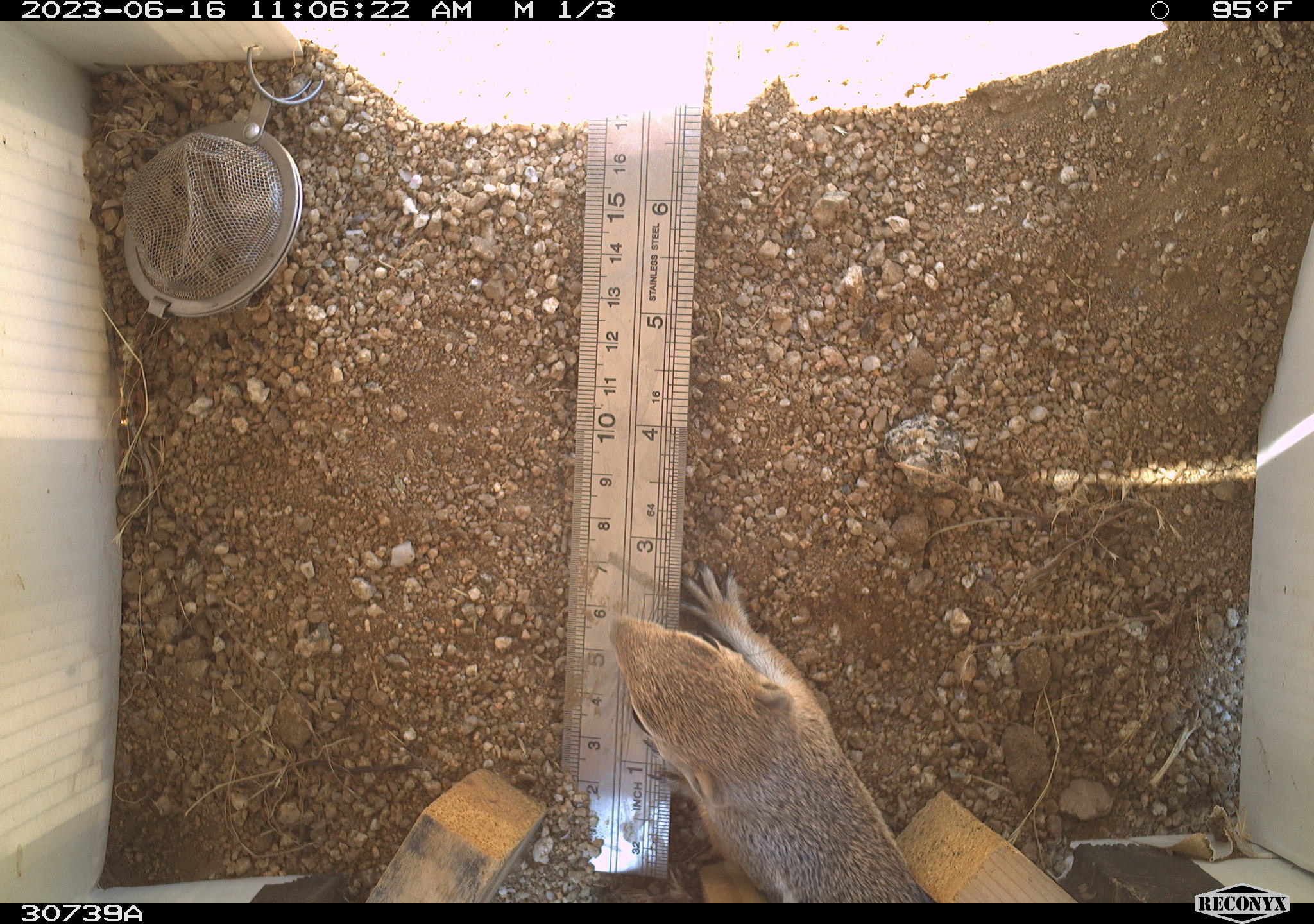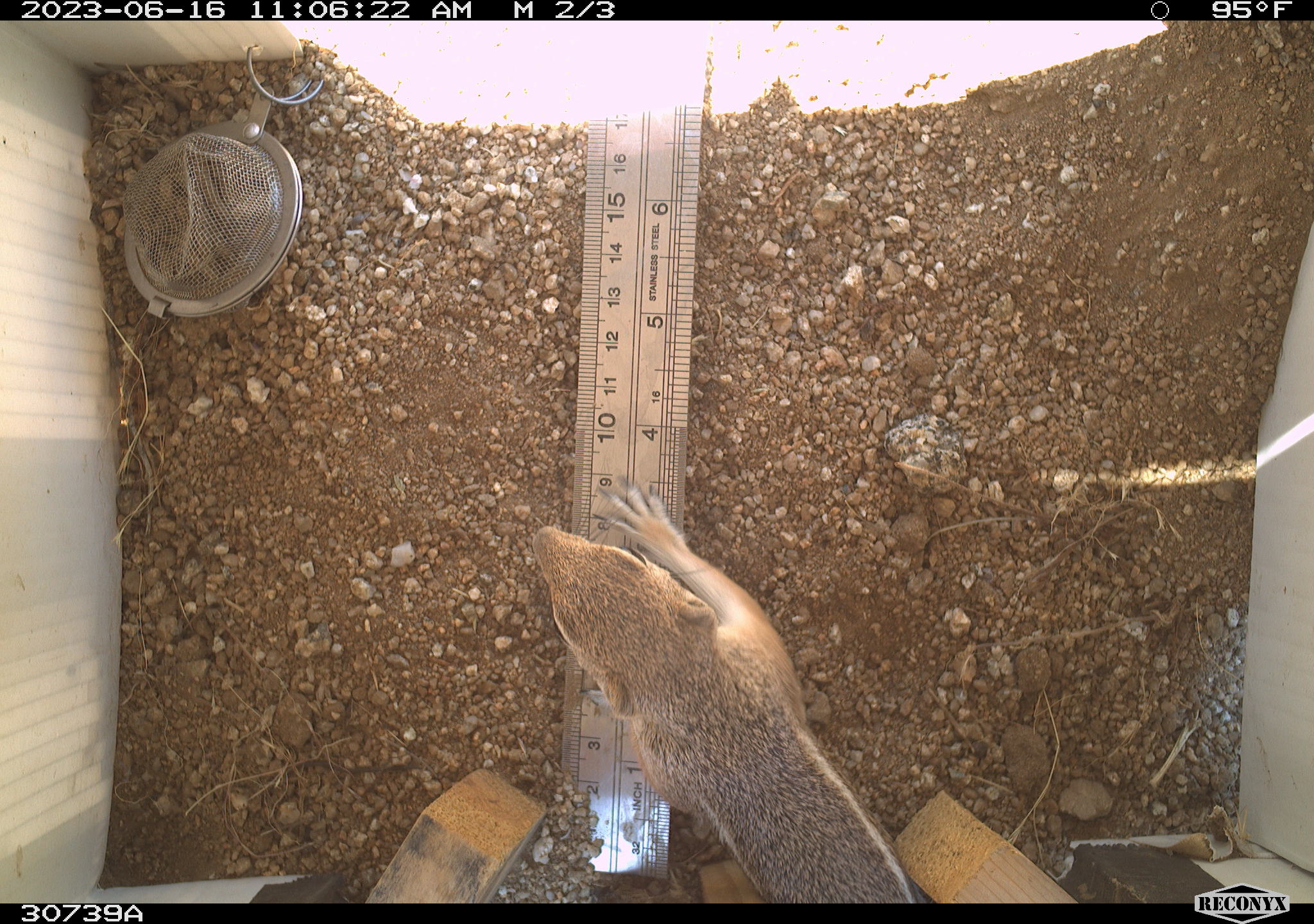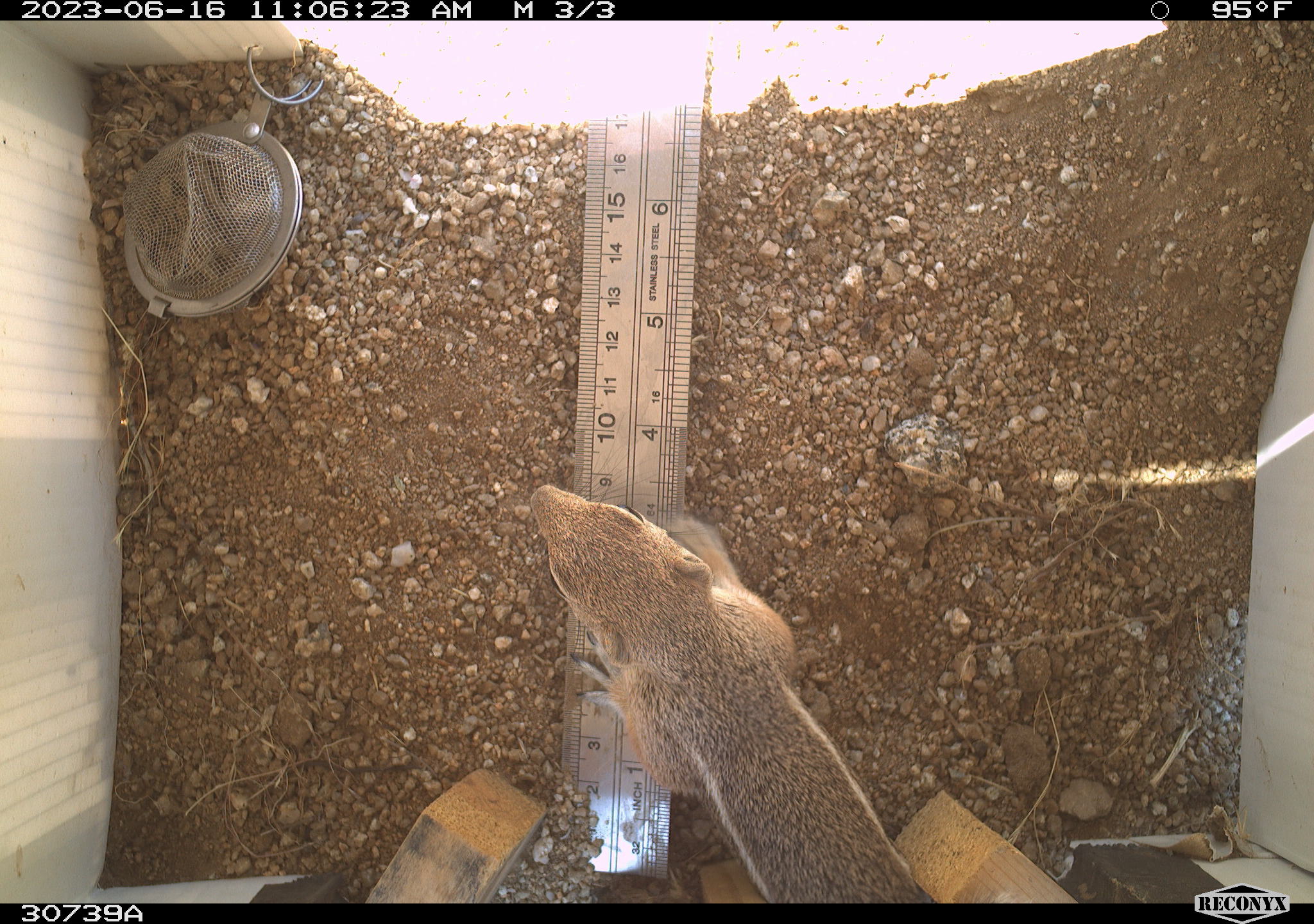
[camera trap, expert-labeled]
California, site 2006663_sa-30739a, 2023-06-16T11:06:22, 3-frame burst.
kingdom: Animalia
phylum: Chordata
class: Mammalia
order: Rodentia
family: Sciuridae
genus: Ammospermophilus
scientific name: Ammospermophilus leucurus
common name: white-tailed antelope squirrel